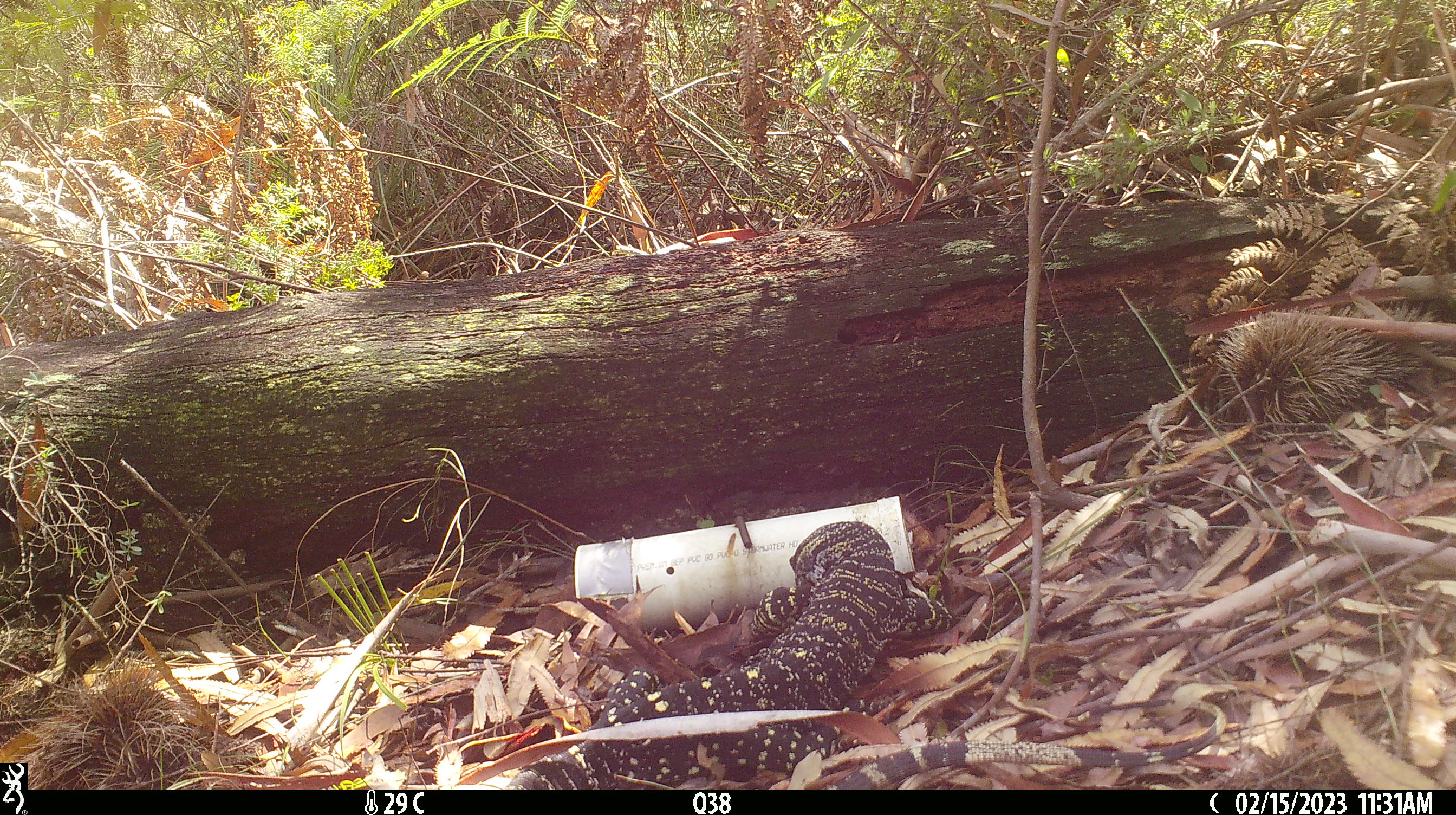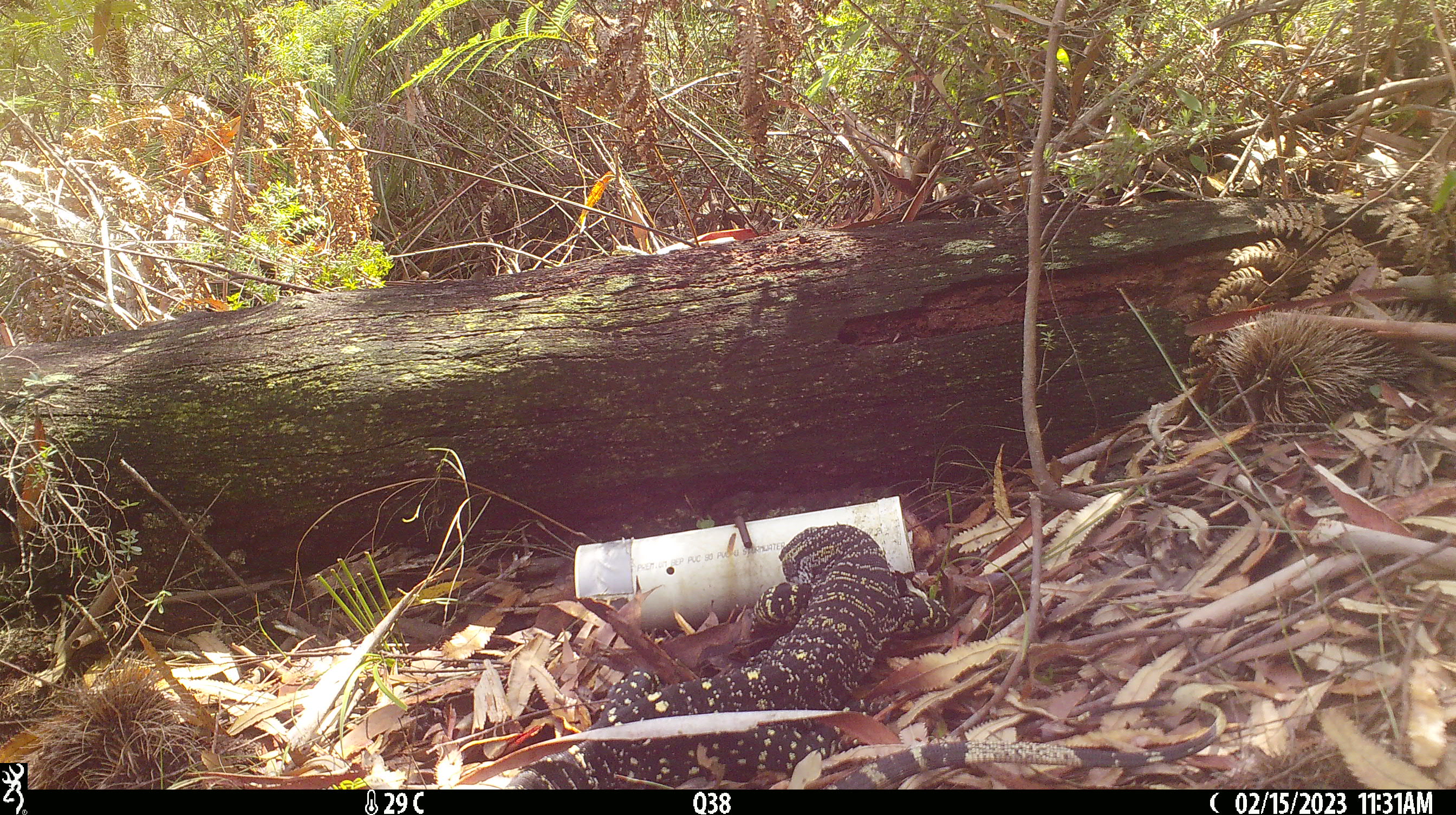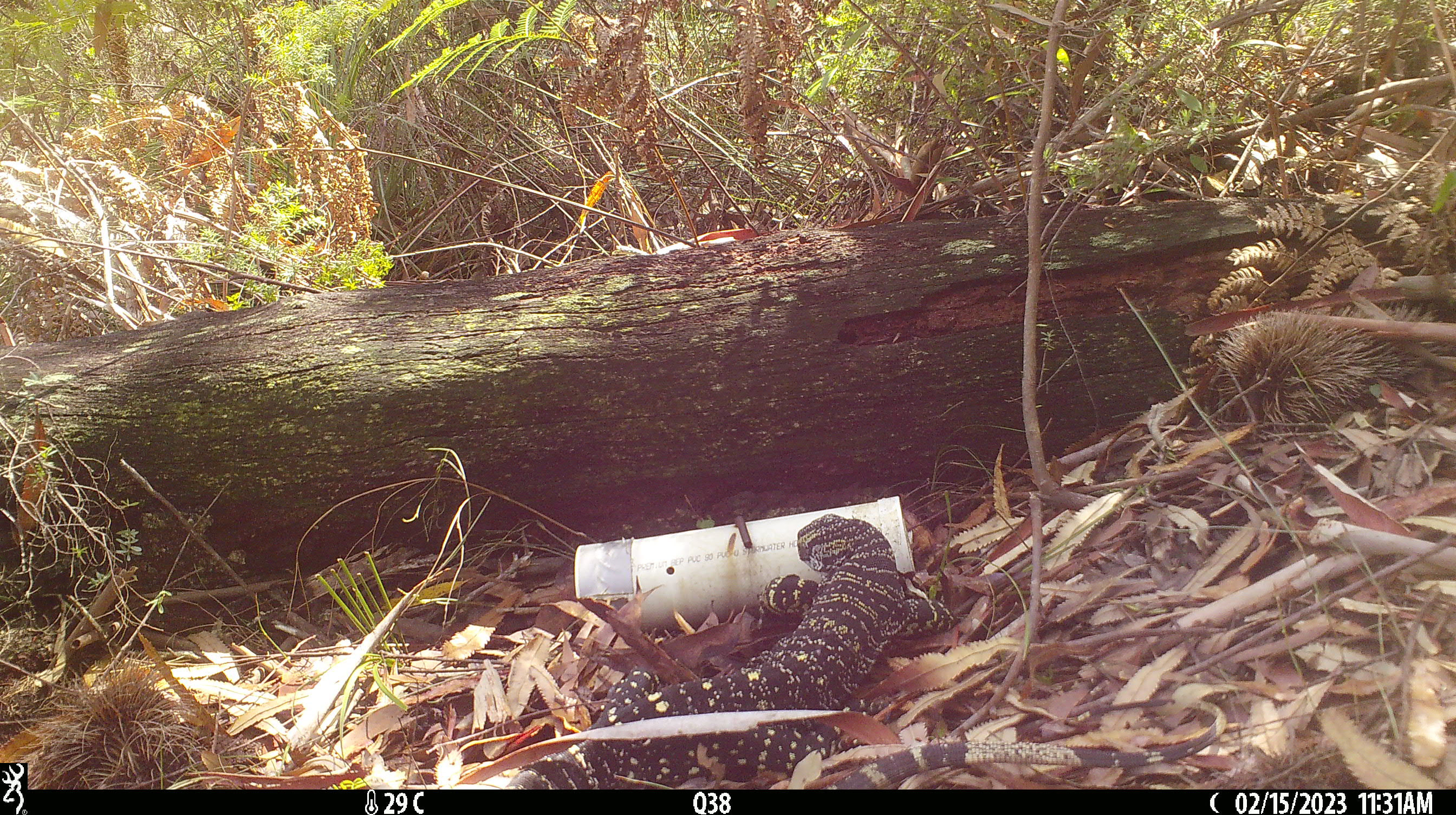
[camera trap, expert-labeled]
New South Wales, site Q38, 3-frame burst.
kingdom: Animalia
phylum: Chordata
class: Reptilia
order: Squamata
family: Varanidae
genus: Varanus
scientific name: Varanus varius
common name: lace monitor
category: goanna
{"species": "goanna (lace monitor) (Varanus varius)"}